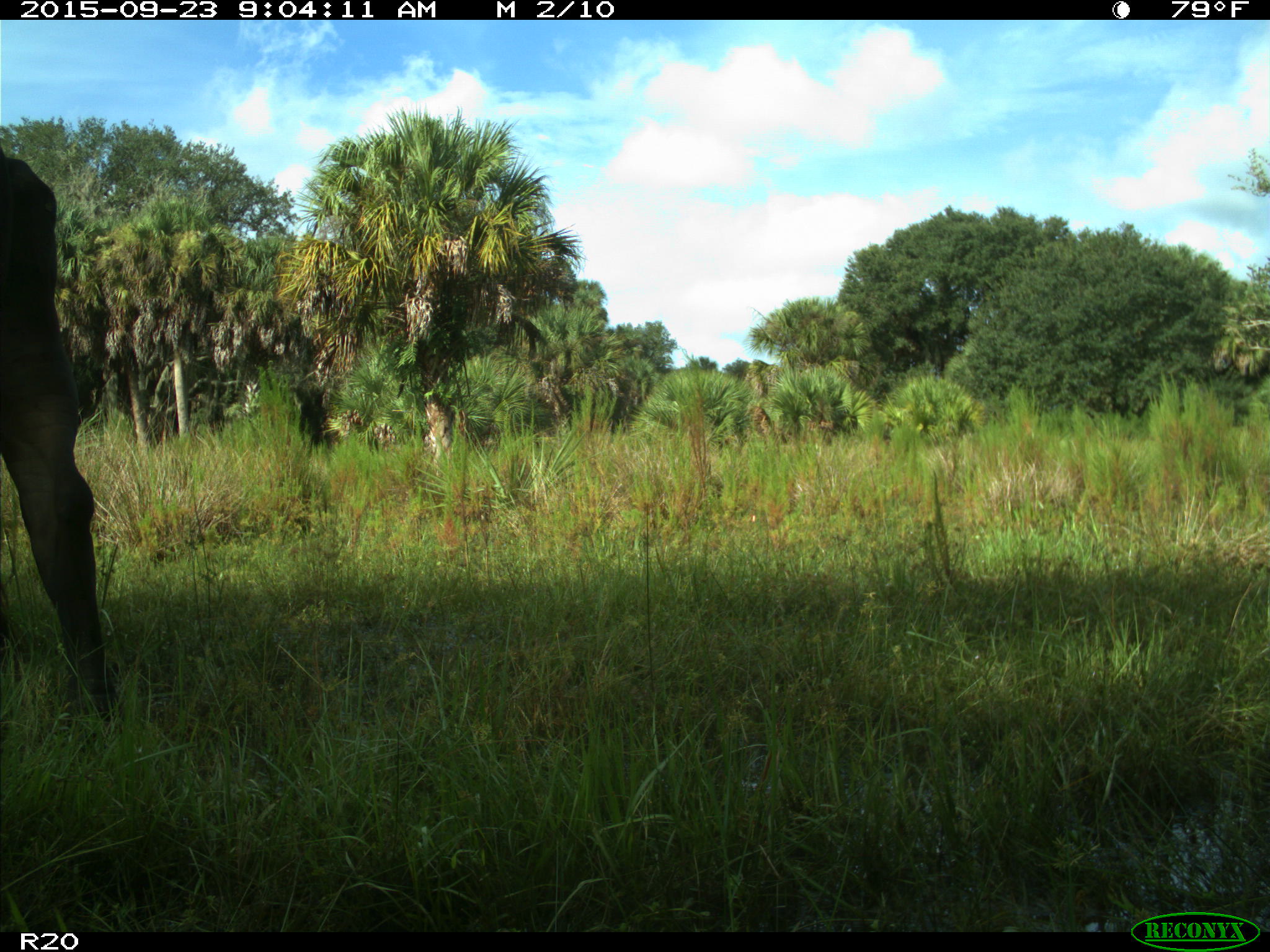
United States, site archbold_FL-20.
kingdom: Animalia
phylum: Chordata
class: Mammalia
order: Artiodactyla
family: Bovidae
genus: Bos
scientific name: Bos taurus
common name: domestic cow